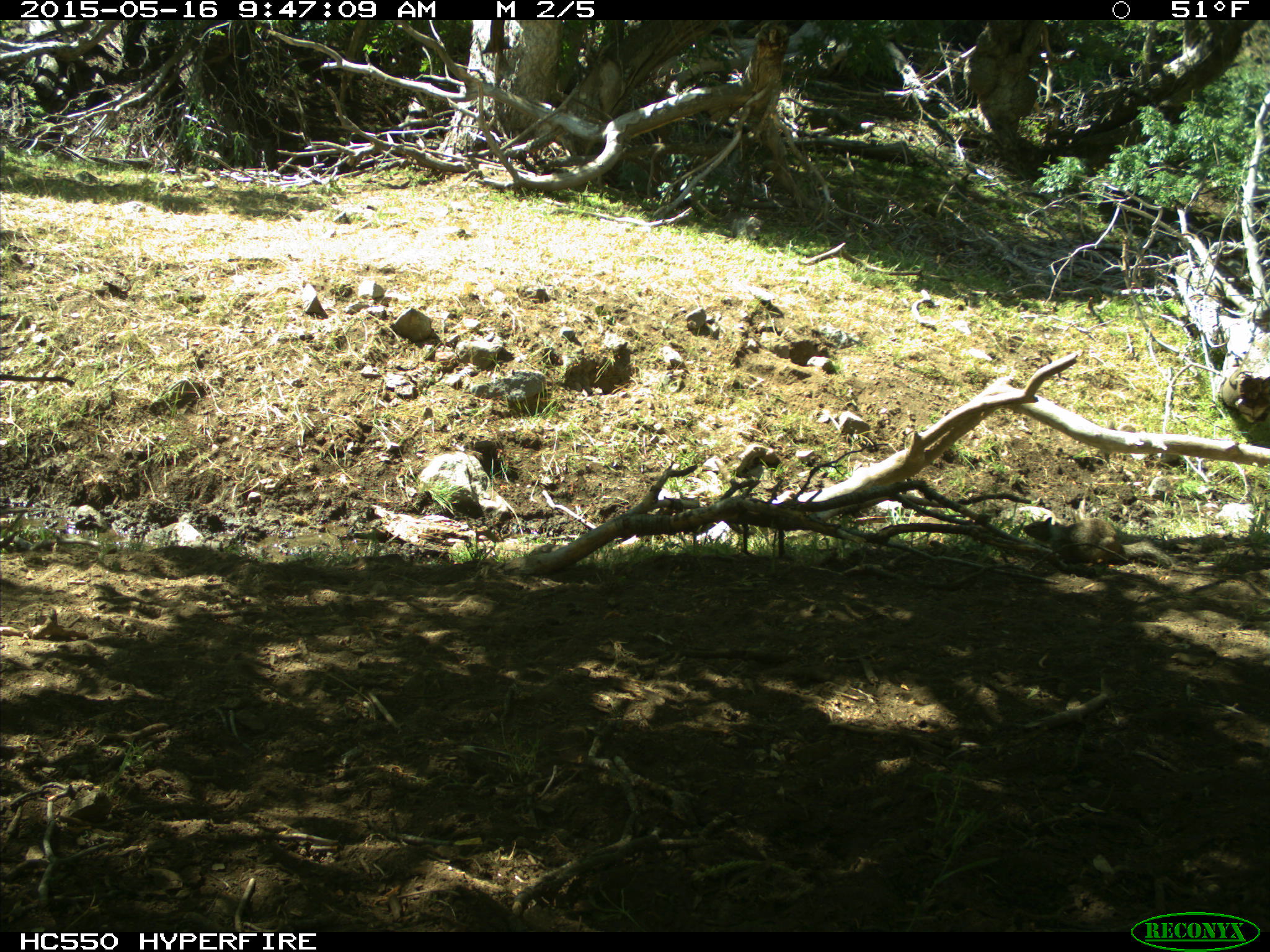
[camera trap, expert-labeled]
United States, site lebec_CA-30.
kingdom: Animalia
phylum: Chordata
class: Mammalia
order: Rodentia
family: Sciuridae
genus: Otospermophilus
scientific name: Otospermophilus beecheyi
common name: california ground squirrel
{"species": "Otospermophilus beecheyi (california ground squirrel)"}